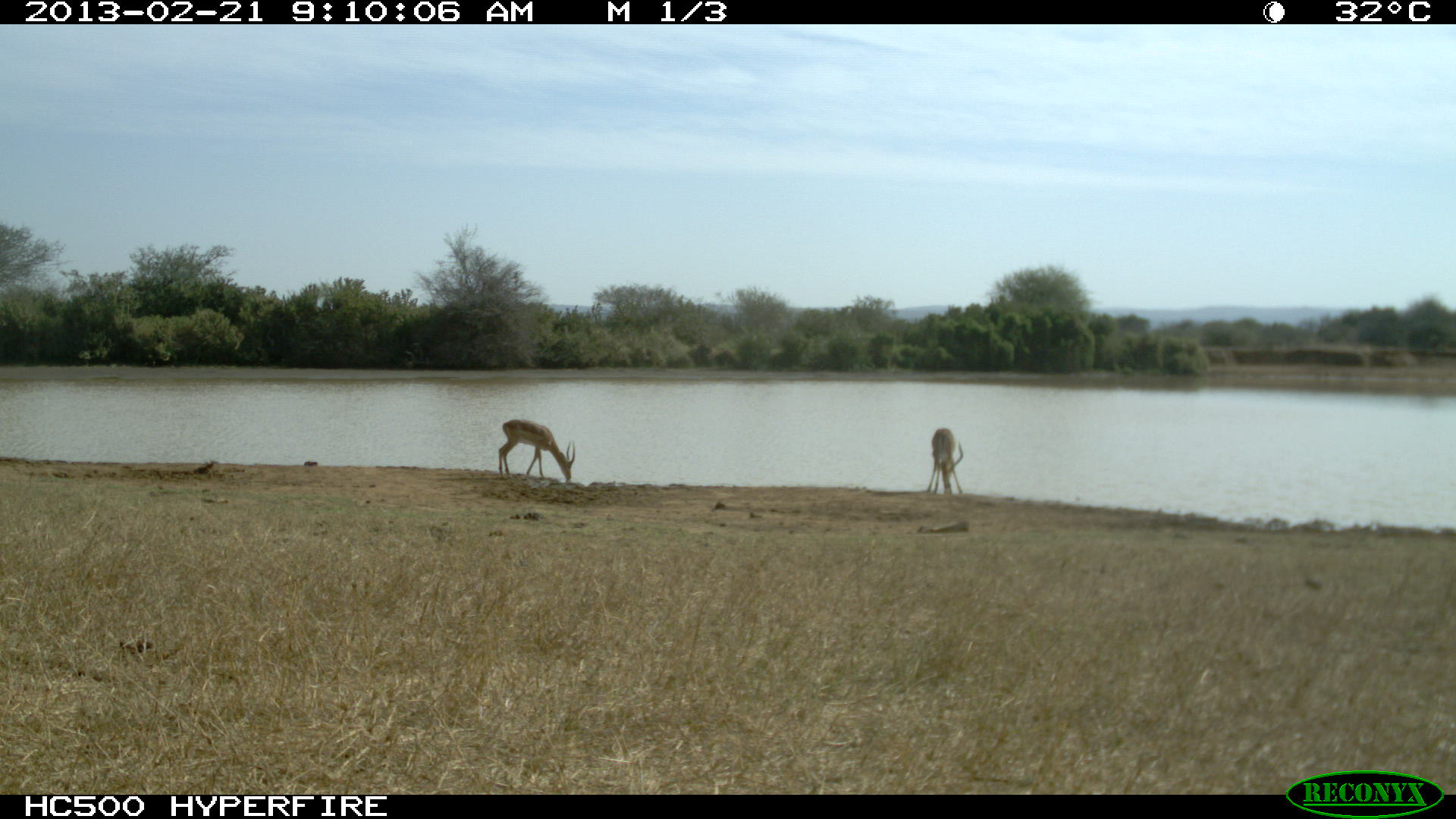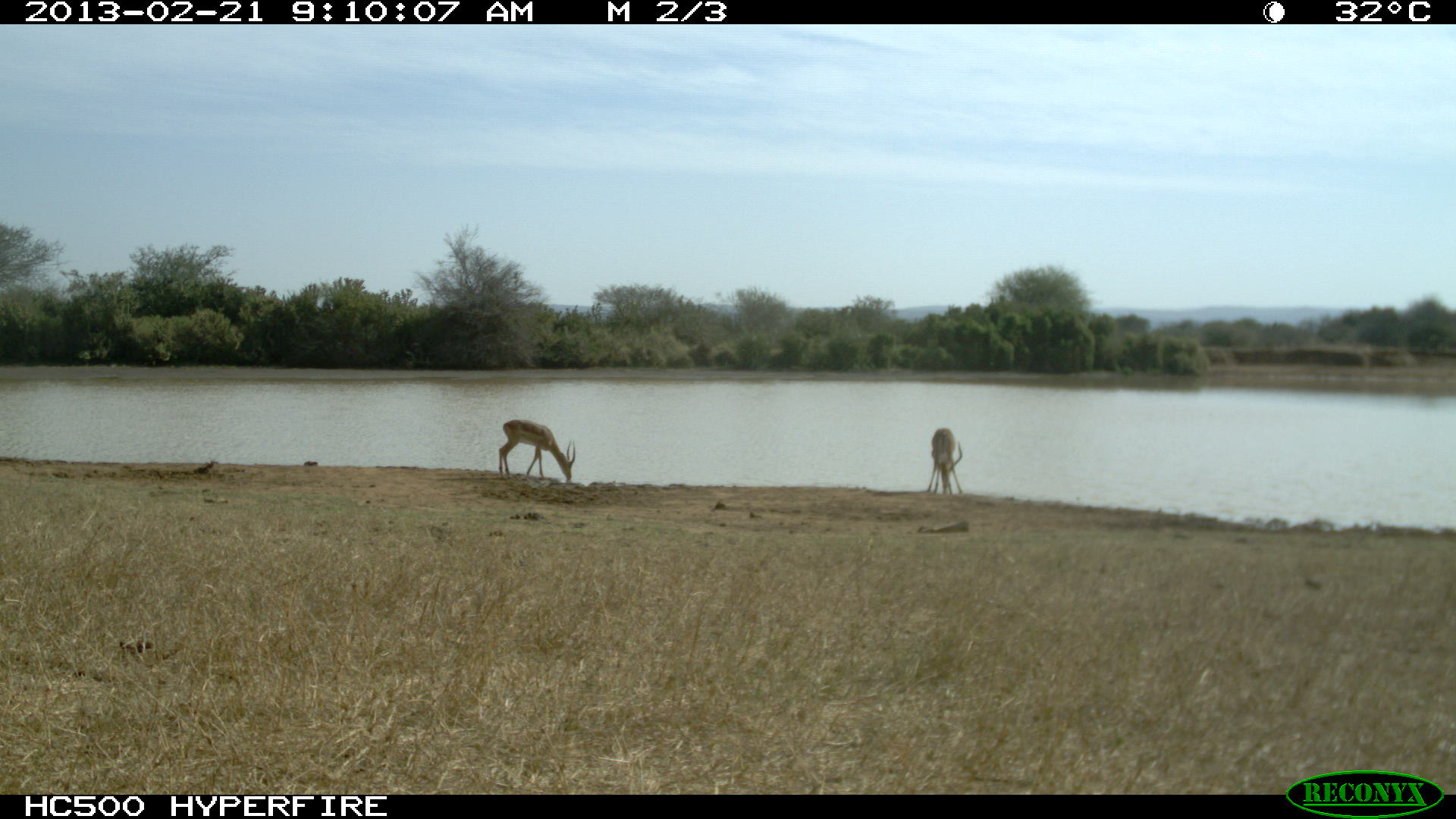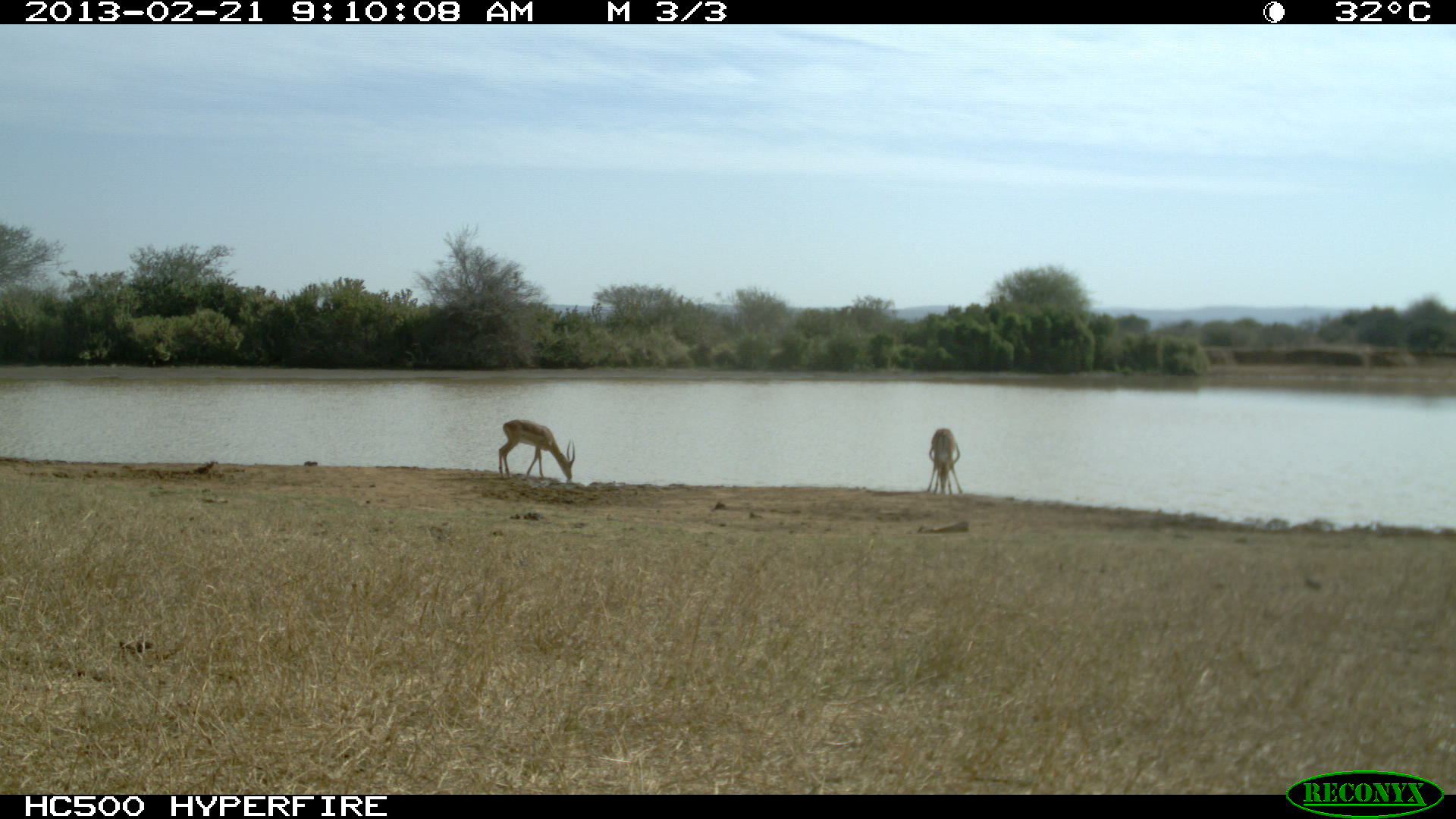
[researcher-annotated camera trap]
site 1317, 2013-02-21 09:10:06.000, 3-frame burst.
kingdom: Animalia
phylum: Chordata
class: Mammalia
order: Artiodactyla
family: Bovidae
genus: Aepyceros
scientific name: Aepyceros melampus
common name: impala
Aepyceros melampus (impala), count 2.